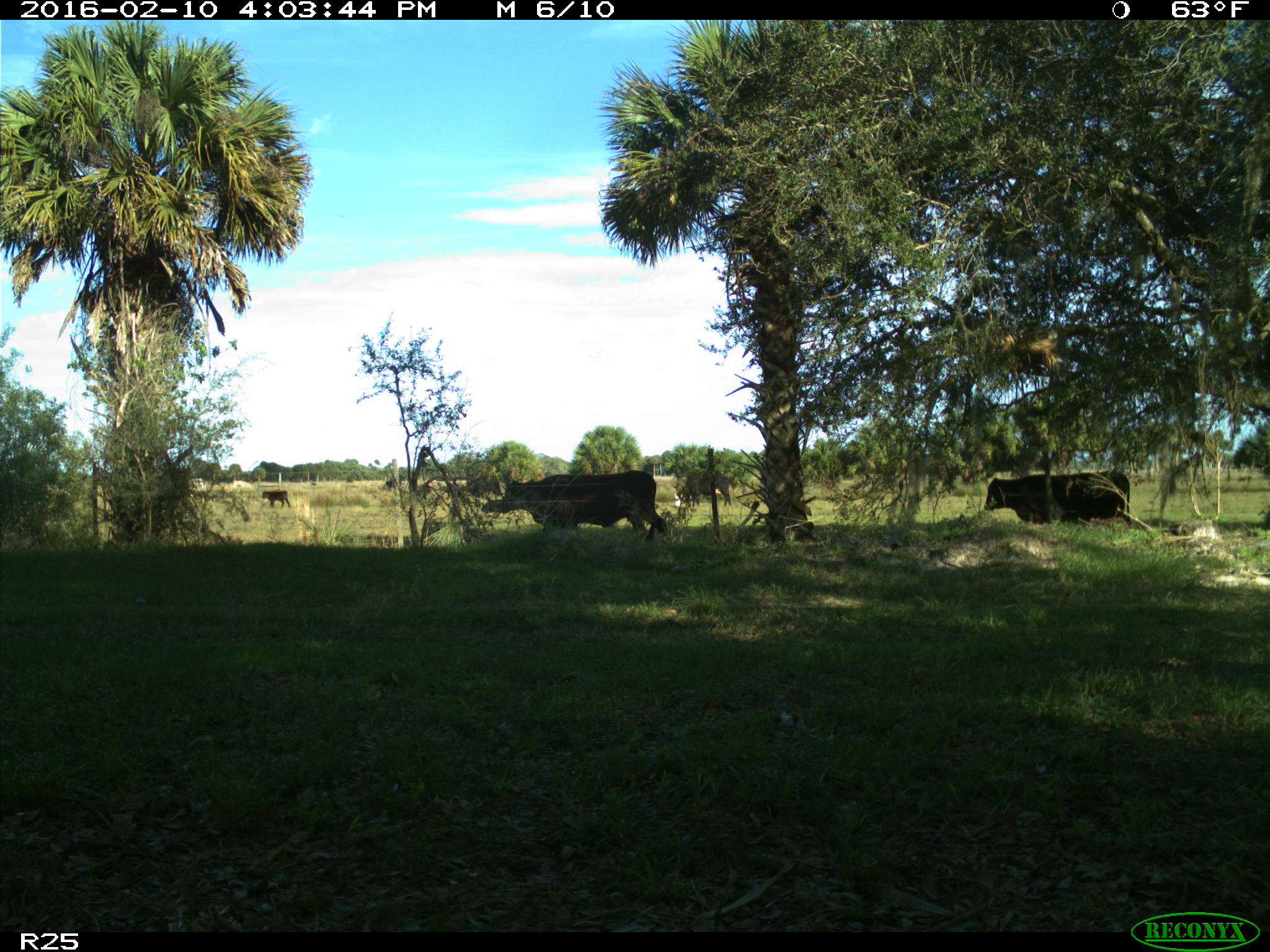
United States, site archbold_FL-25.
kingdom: Animalia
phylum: Chordata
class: Mammalia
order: Artiodactyla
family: Bovidae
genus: Bos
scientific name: Bos taurus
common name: domestic cow